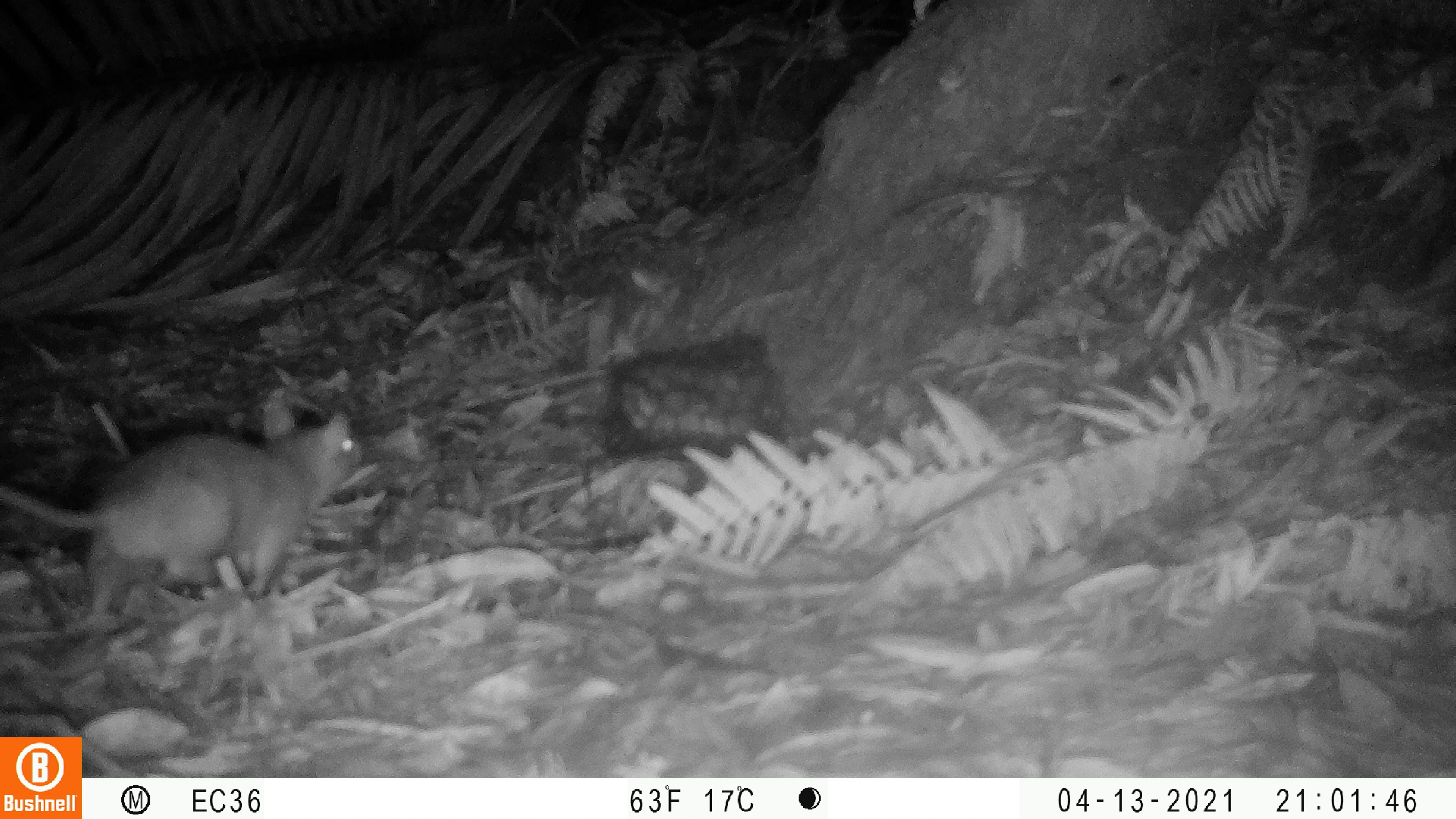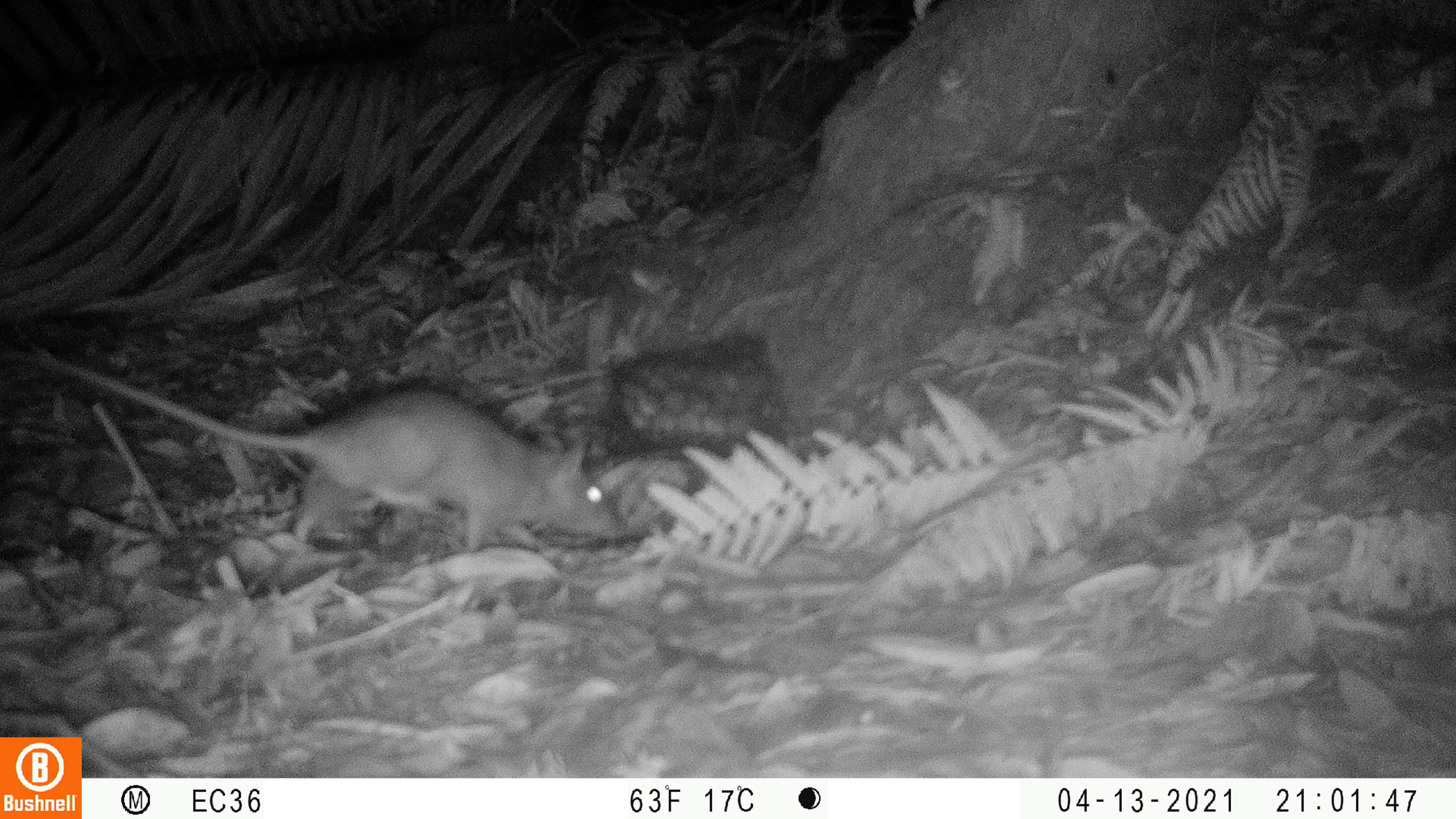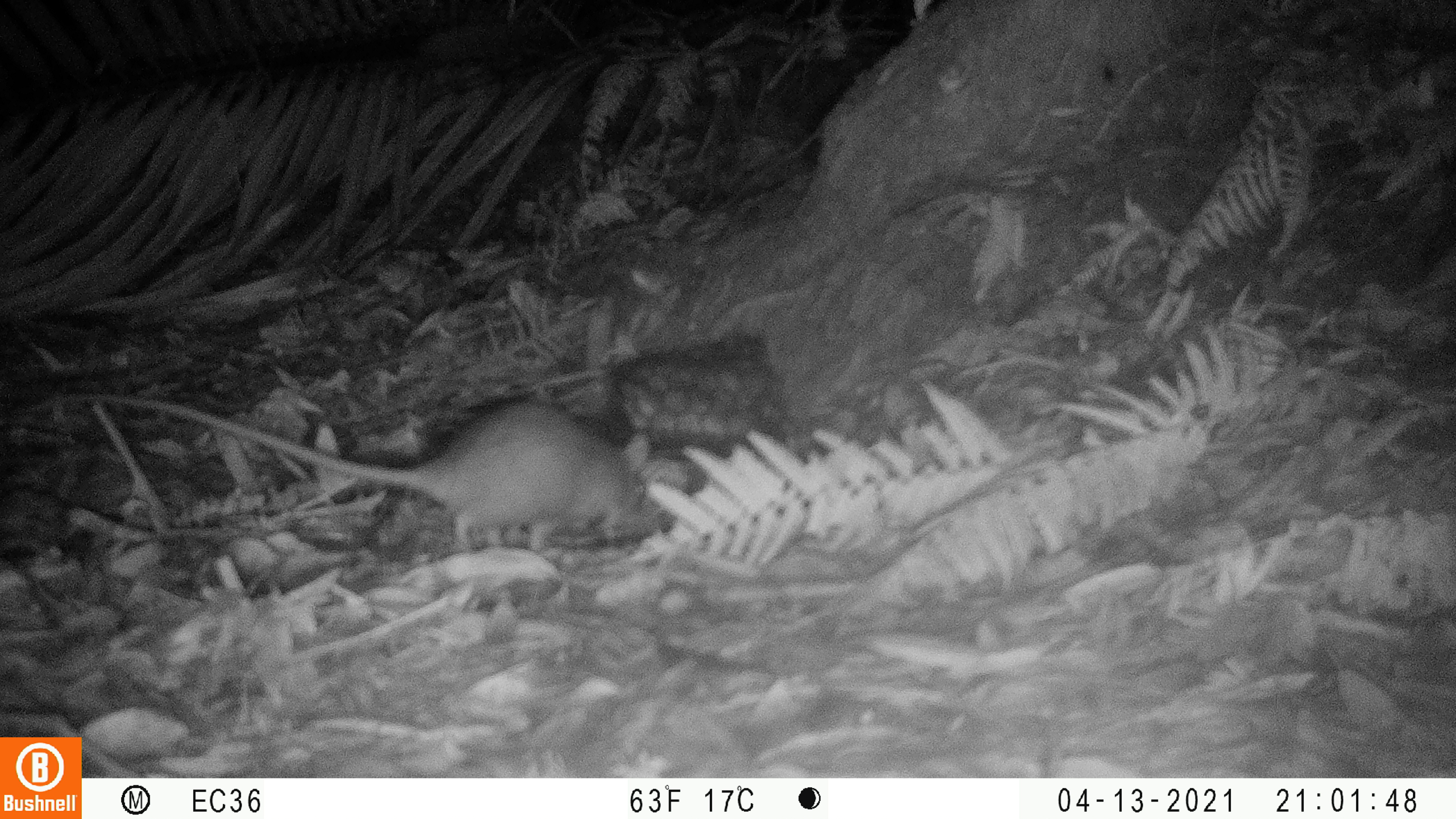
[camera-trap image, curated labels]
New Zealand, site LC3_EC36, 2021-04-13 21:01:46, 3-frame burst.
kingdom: Animalia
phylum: Chordata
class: Mammalia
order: Rodentia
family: Muridae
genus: Rattus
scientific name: Rattus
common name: rat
Rat (Rattus).